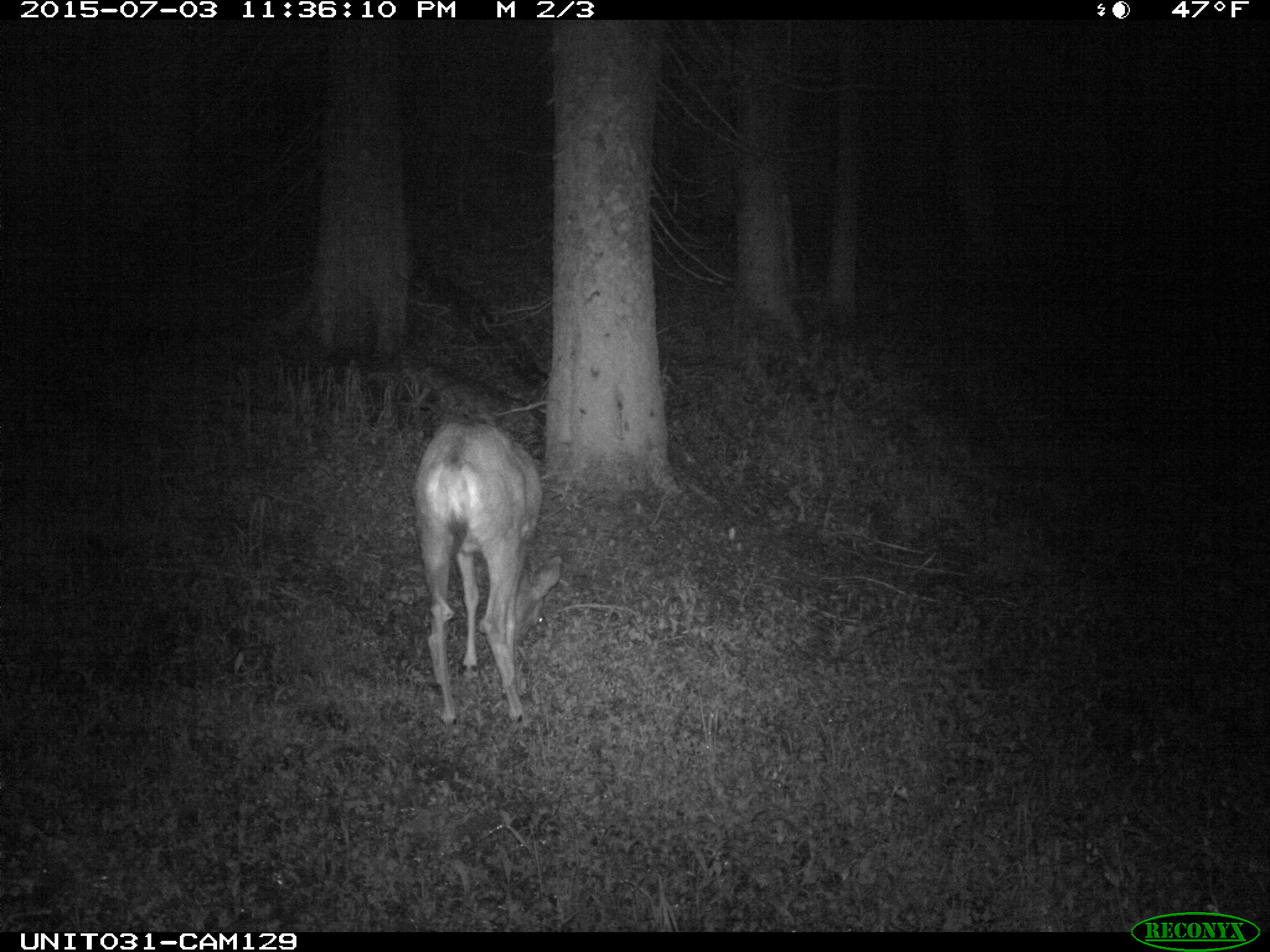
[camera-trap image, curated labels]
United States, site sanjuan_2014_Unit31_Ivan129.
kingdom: Animalia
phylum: Chordata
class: Mammalia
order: Artiodactyla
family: Cervidae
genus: Odocoileus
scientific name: Odocoileus hemionus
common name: mule deer